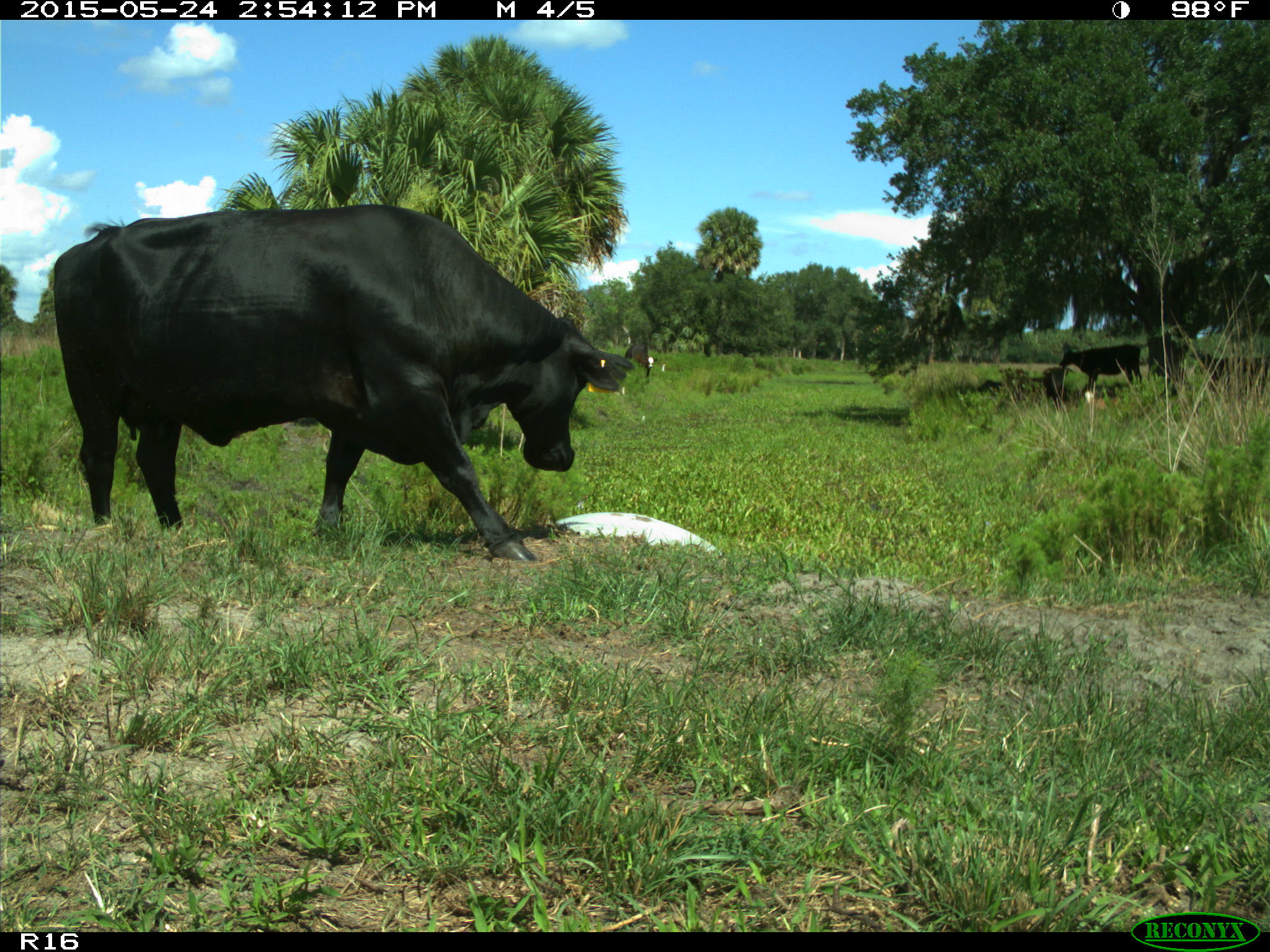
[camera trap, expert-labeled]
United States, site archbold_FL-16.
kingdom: Animalia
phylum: Chordata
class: Mammalia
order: Artiodactyla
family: Bovidae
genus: Bos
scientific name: Bos taurus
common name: domestic cow